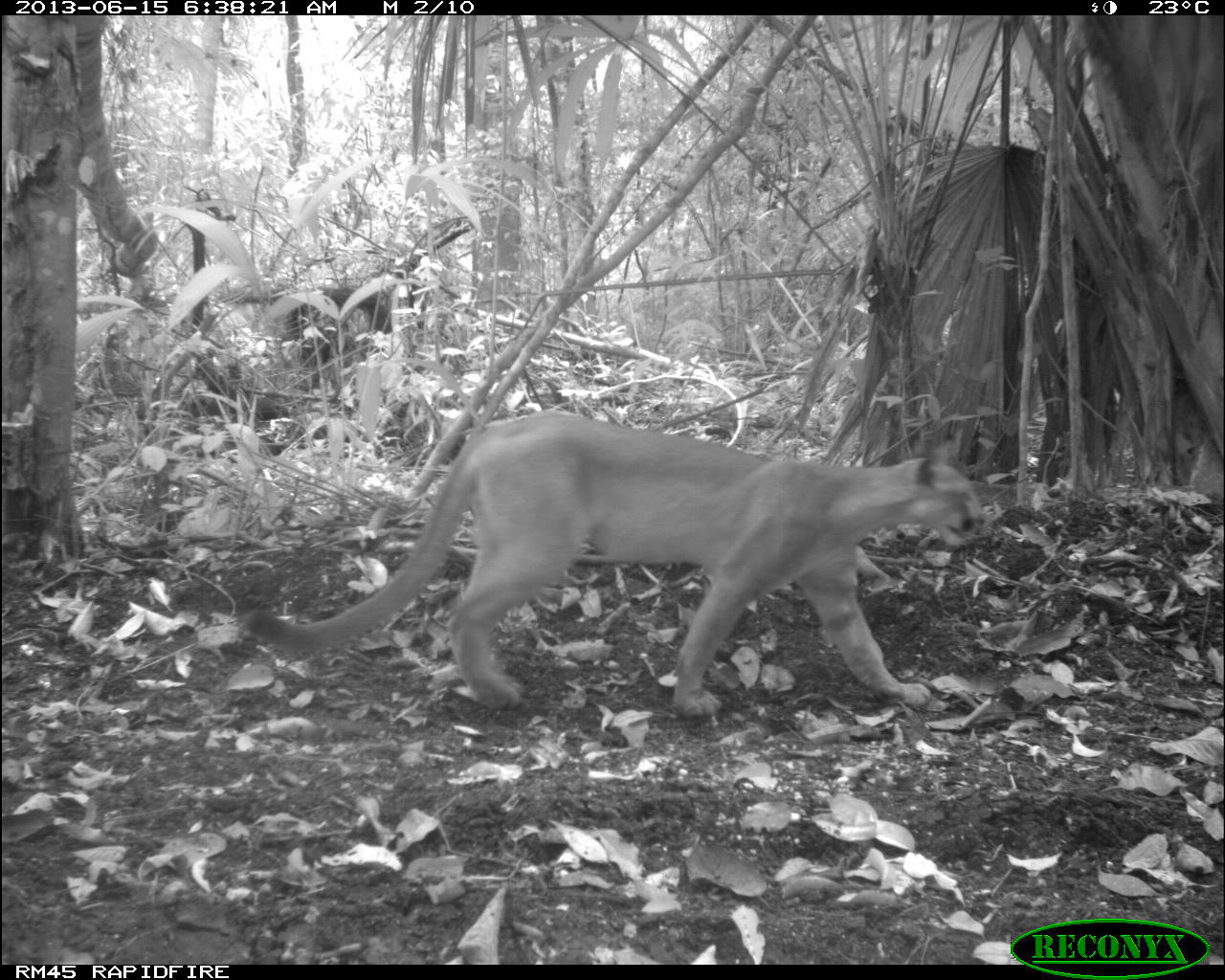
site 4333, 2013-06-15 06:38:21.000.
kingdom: Animalia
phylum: Chordata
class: Mammalia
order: Carnivora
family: Felidae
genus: Puma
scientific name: Puma concolor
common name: mountain lion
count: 1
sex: male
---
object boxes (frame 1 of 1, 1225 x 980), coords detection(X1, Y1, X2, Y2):
puma concolor: detection(243, 403, 985, 718)